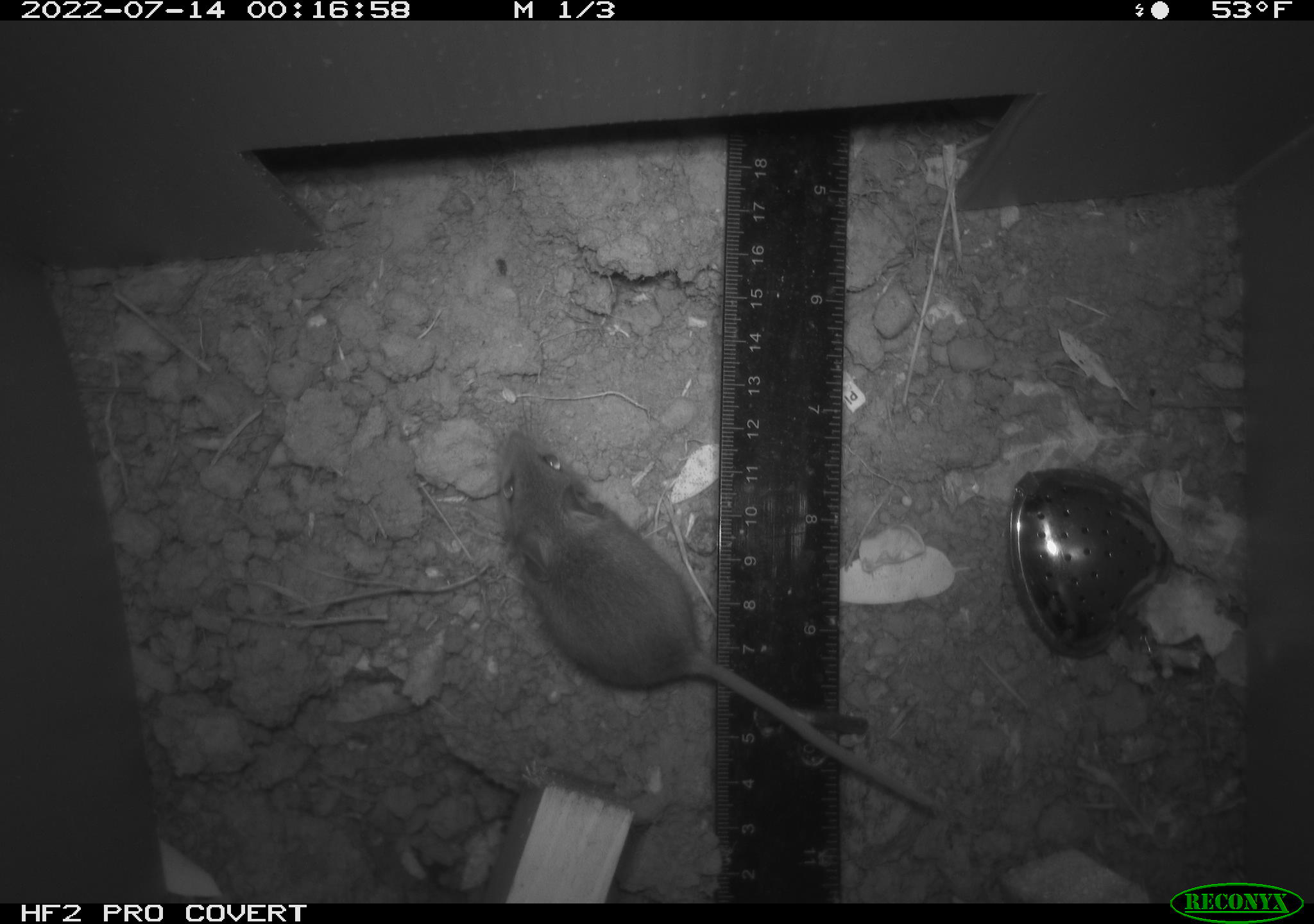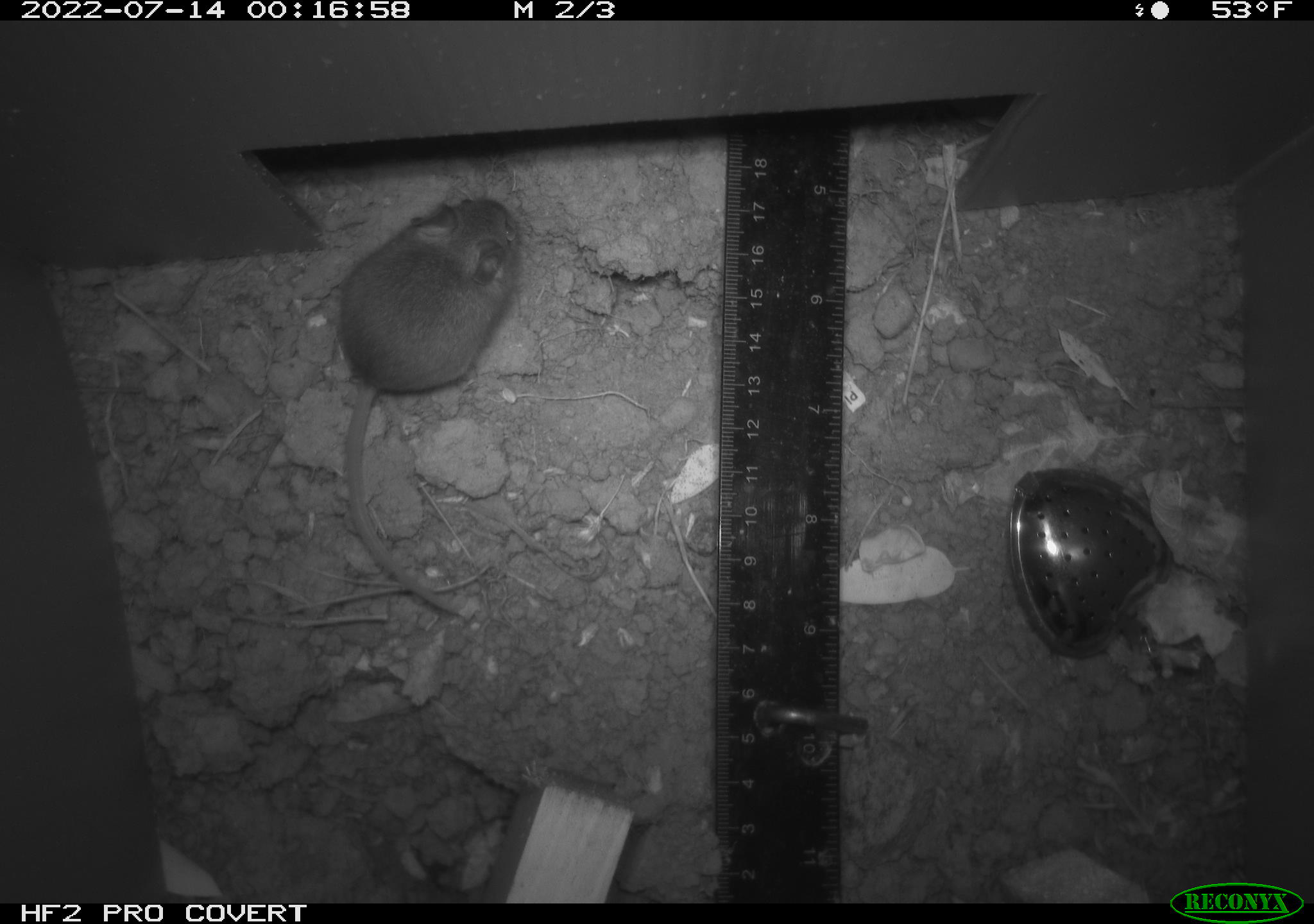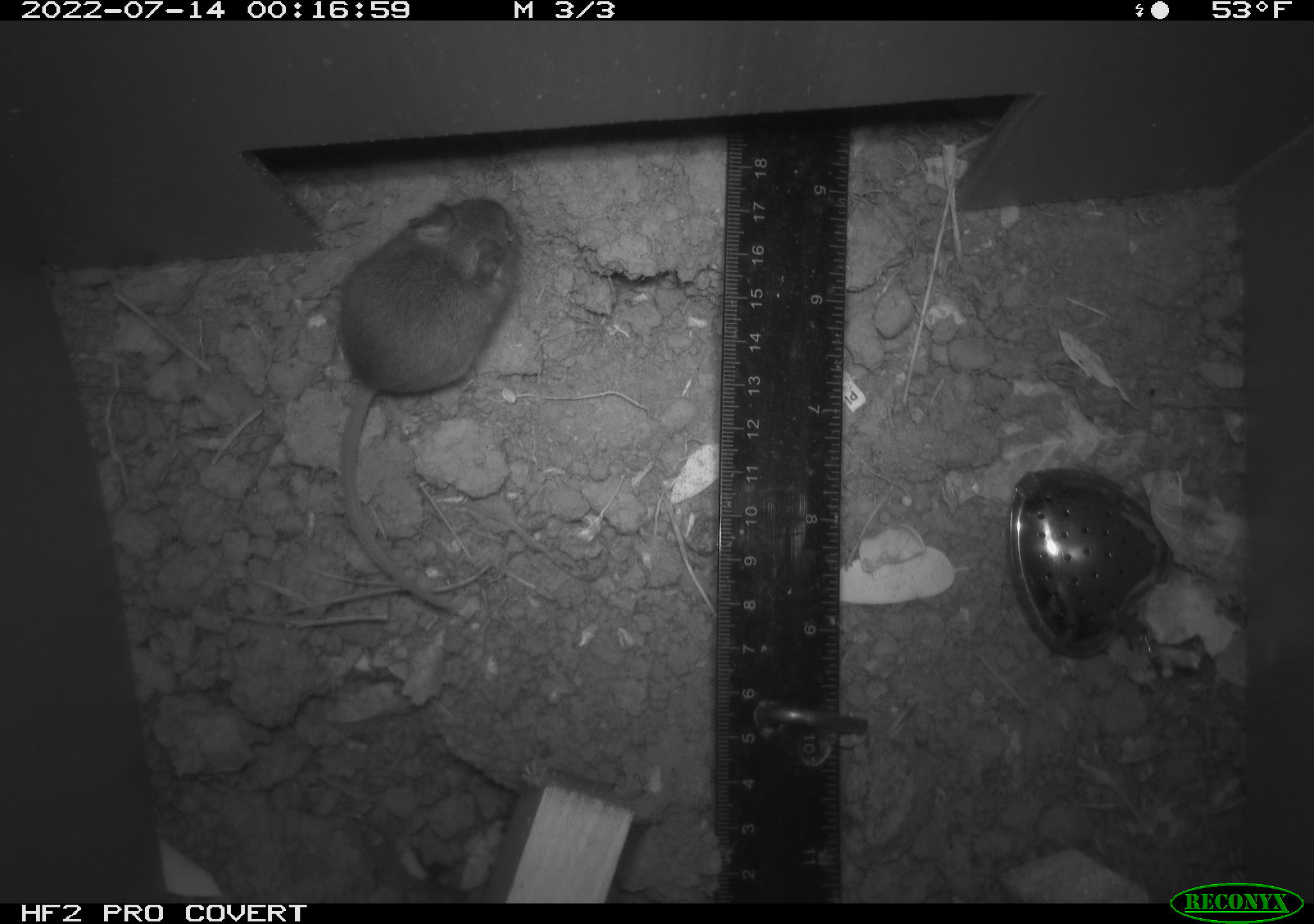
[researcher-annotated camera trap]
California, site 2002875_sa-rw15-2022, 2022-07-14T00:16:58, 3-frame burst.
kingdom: Animalia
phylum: Chordata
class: Mammalia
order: Rodentia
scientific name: Rodentia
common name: mouse species